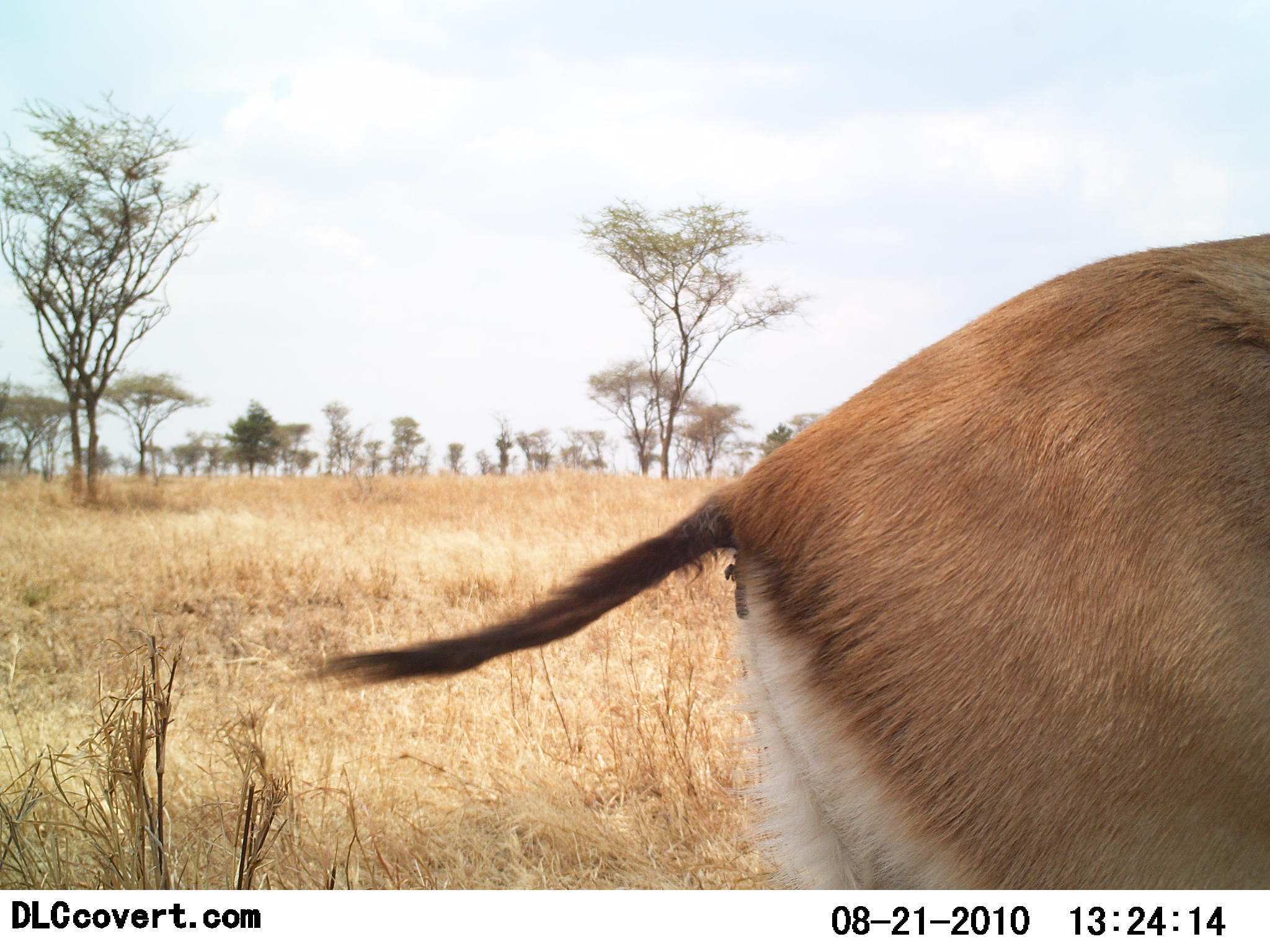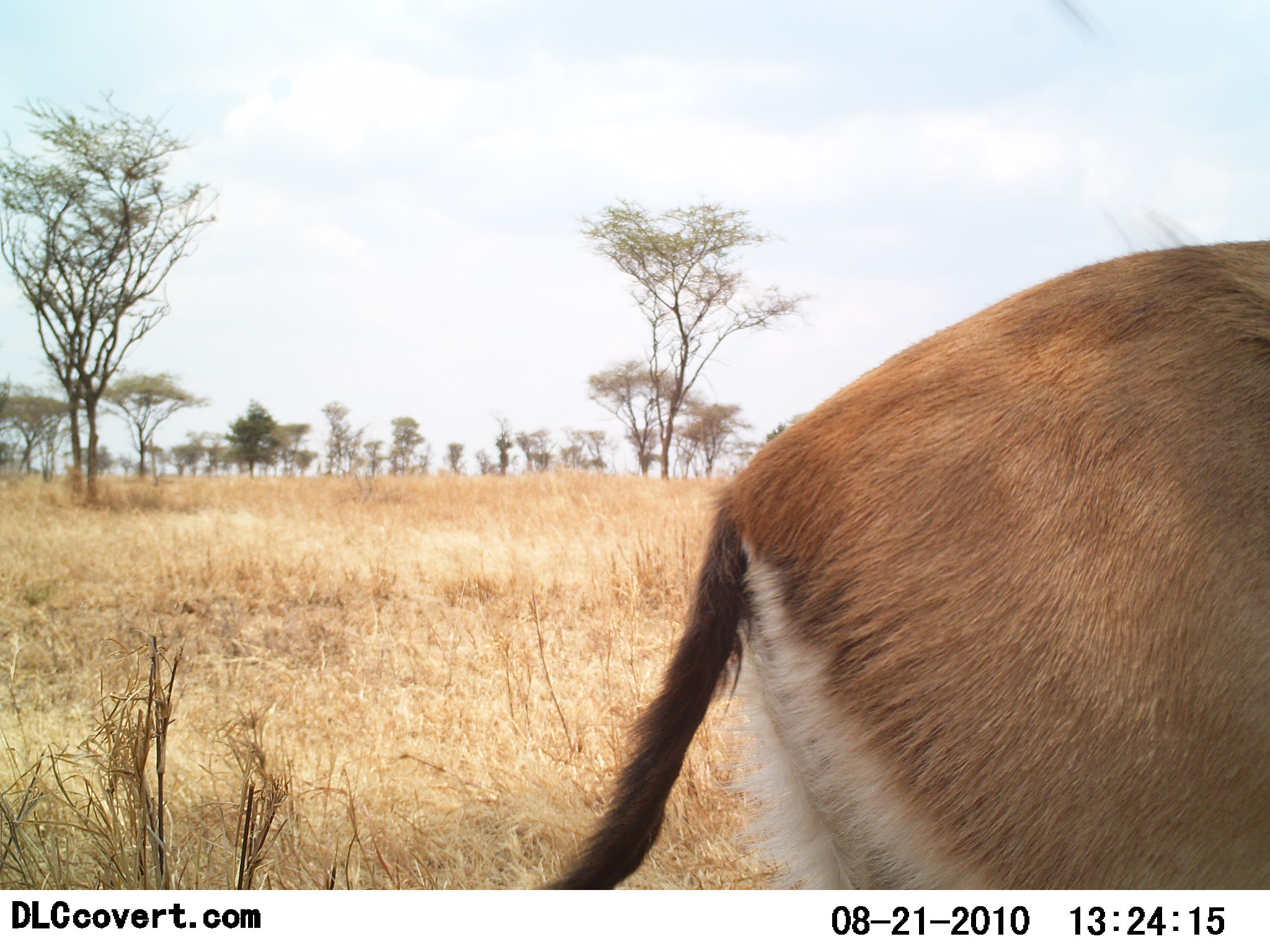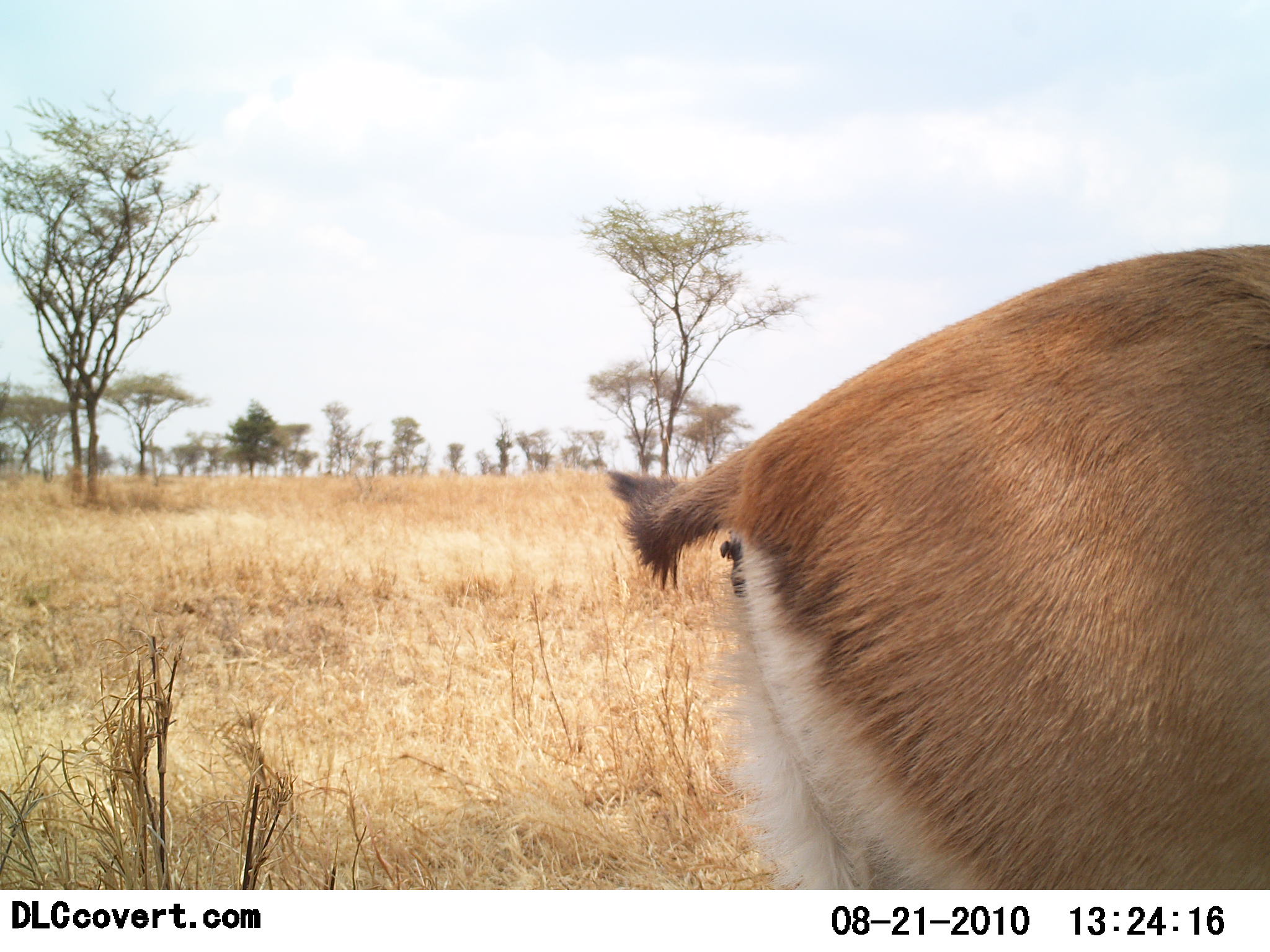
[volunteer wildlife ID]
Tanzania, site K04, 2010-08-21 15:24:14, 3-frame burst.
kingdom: Animalia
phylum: Chordata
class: Mammalia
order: Artiodactyla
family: Bovidae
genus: Eudorcas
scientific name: Eudorcas thomsonii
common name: thomson's gazelle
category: gazellethomsons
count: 1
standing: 92%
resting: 0%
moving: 8%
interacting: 0%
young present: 0%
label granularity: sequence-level